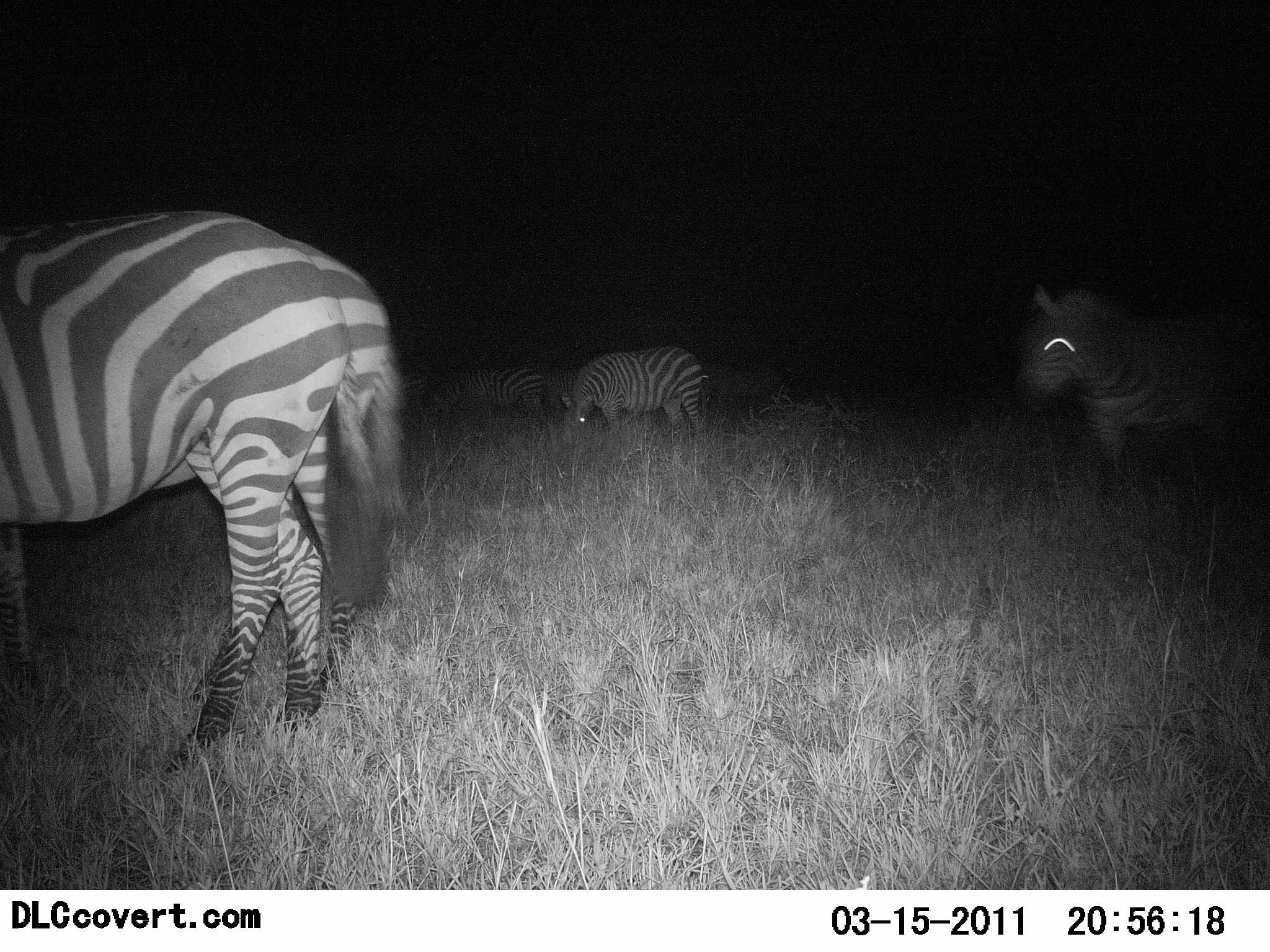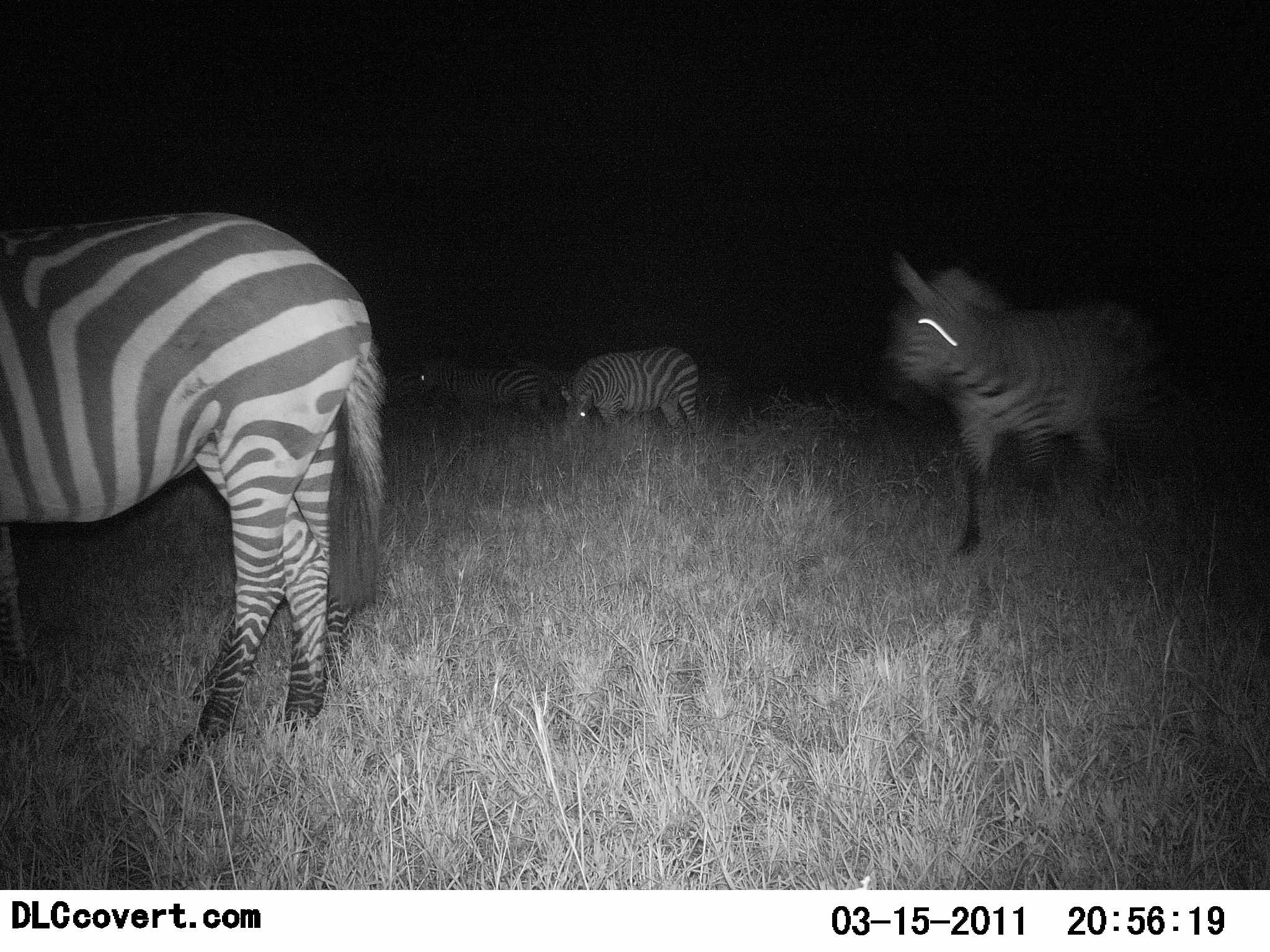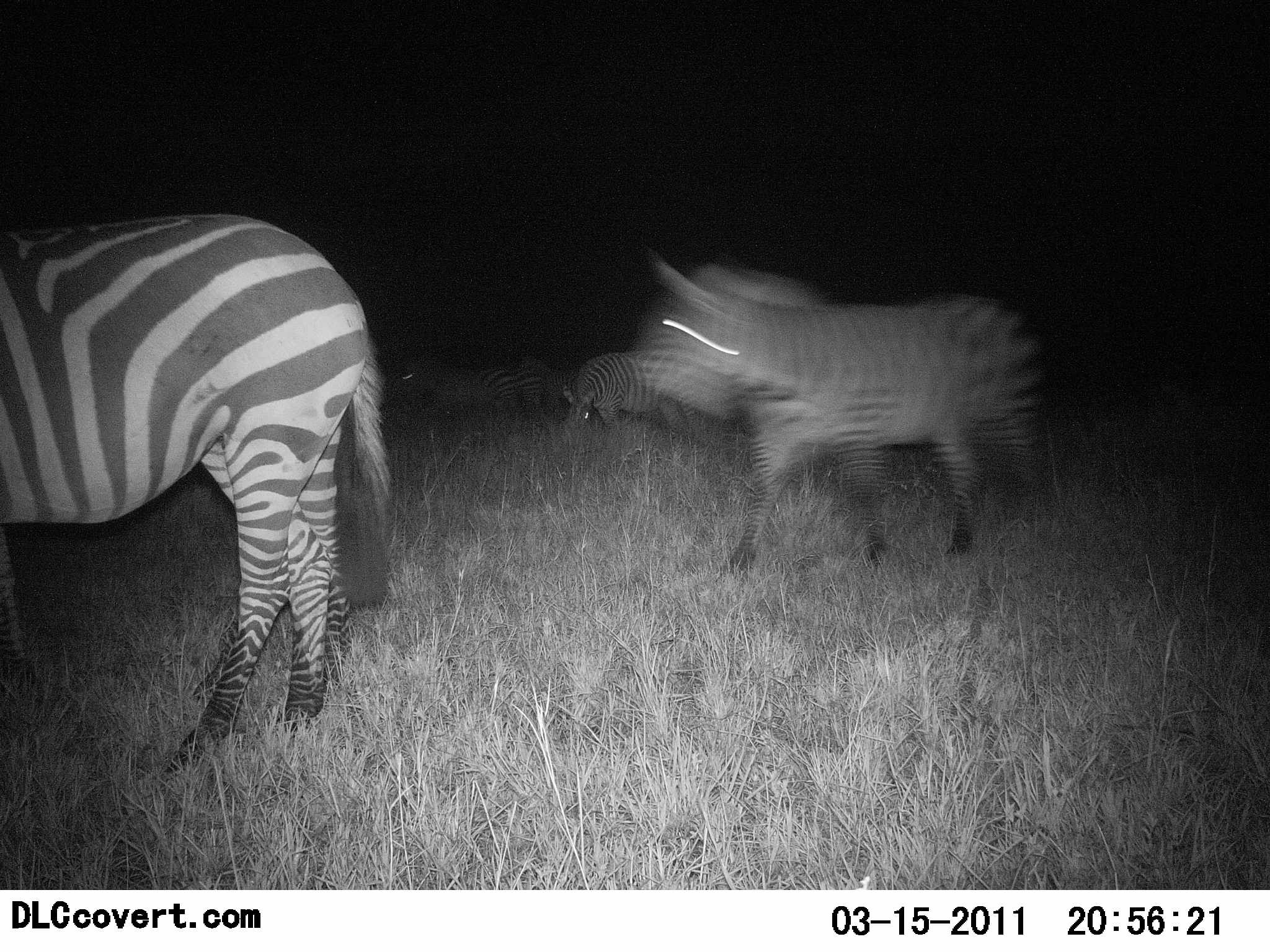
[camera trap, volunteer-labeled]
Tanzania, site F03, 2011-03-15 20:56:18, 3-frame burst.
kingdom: Animalia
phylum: Chordata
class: Mammalia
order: Perissodactyla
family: Equidae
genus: Equus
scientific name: Equus quagga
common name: plains zebra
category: zebra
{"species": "zebra (plains zebra) (Equus quagga)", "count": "4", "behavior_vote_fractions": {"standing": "31%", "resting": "0%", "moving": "92%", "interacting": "0%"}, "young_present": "0%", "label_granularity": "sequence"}